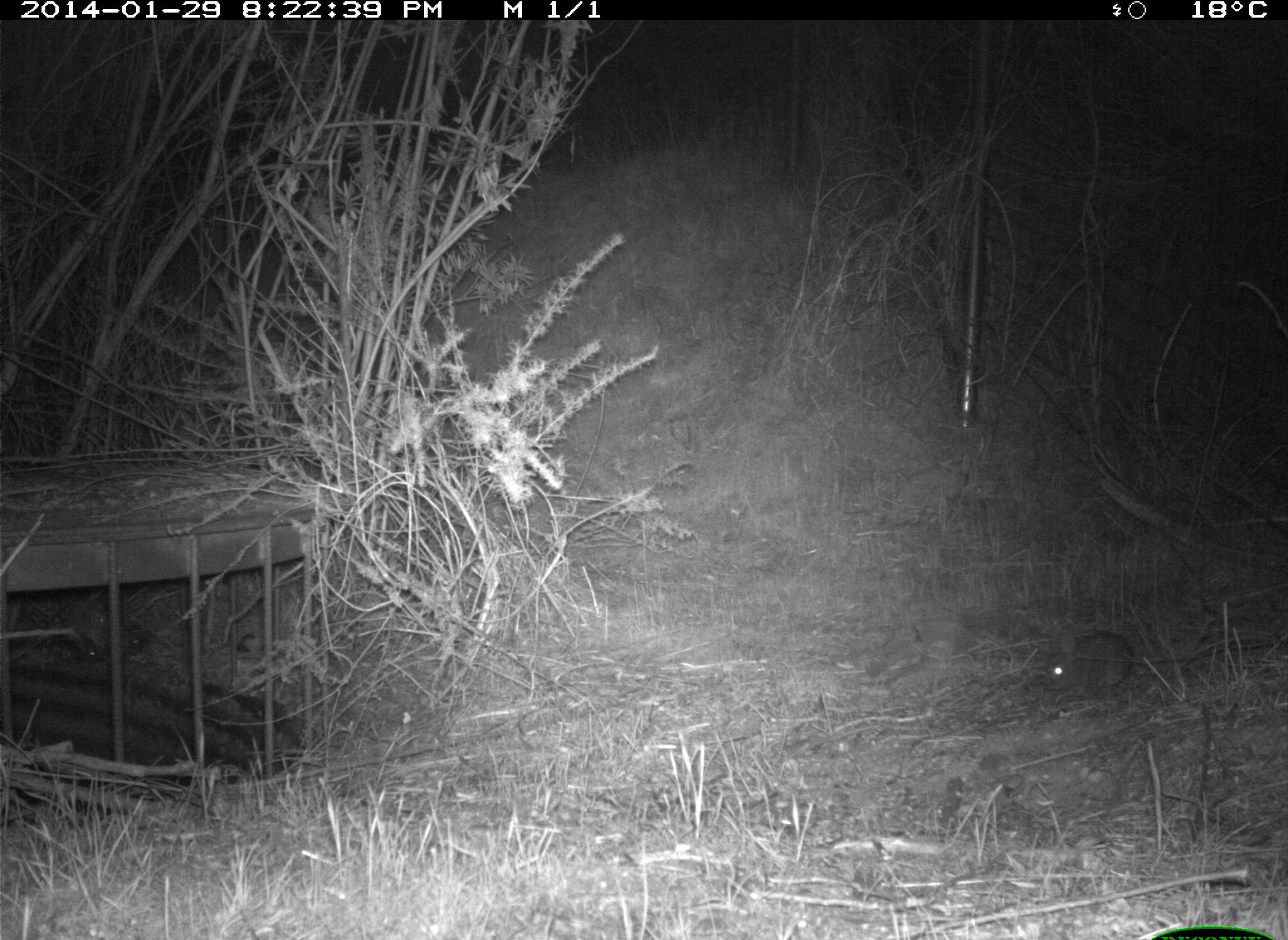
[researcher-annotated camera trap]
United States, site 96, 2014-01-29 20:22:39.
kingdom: Animalia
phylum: Chordata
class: Mammalia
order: Lagomorpha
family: Leporidae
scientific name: Leporidae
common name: rabbits and hares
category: rabbit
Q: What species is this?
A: Rabbit (rabbits and hares) (Leporidae).